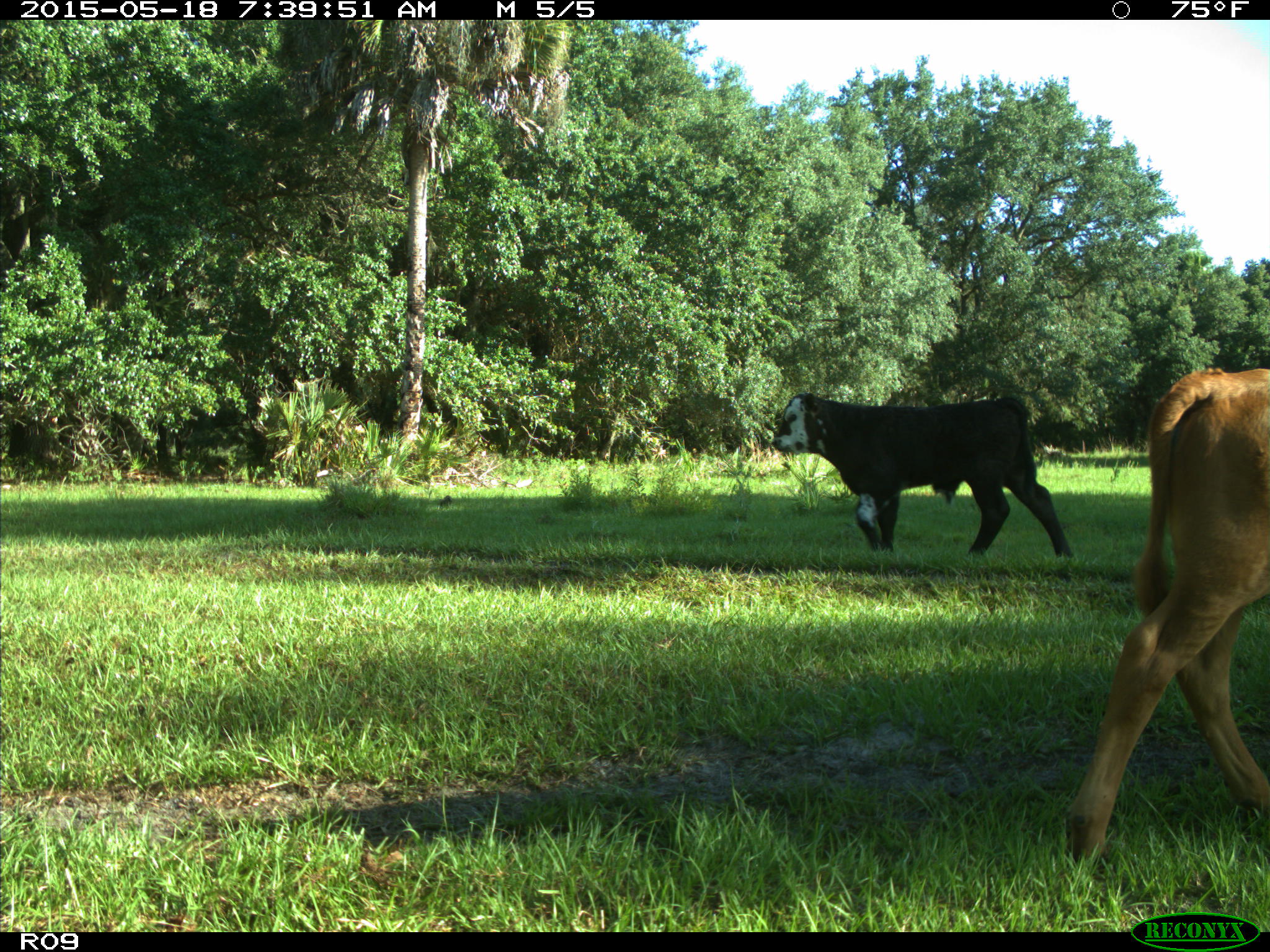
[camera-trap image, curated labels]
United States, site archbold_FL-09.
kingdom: Animalia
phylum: Chordata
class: Mammalia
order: Artiodactyla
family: Bovidae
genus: Bos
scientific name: Bos taurus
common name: domestic cow